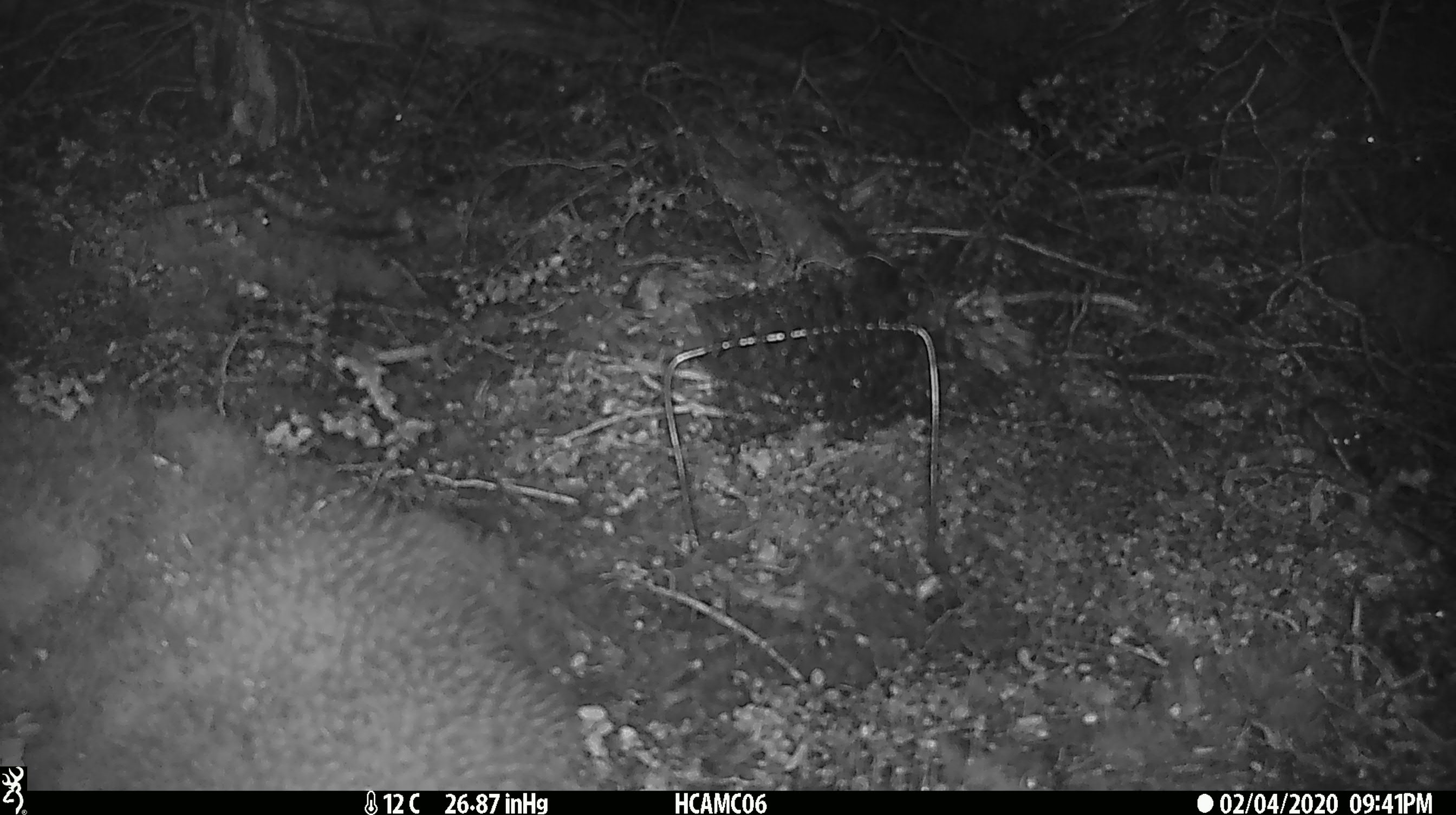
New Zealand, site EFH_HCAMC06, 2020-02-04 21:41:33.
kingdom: Animalia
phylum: Chordata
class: Mammalia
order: Rodentia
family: Muridae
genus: Mus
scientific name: Mus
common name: mouse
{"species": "mouse (Mus)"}